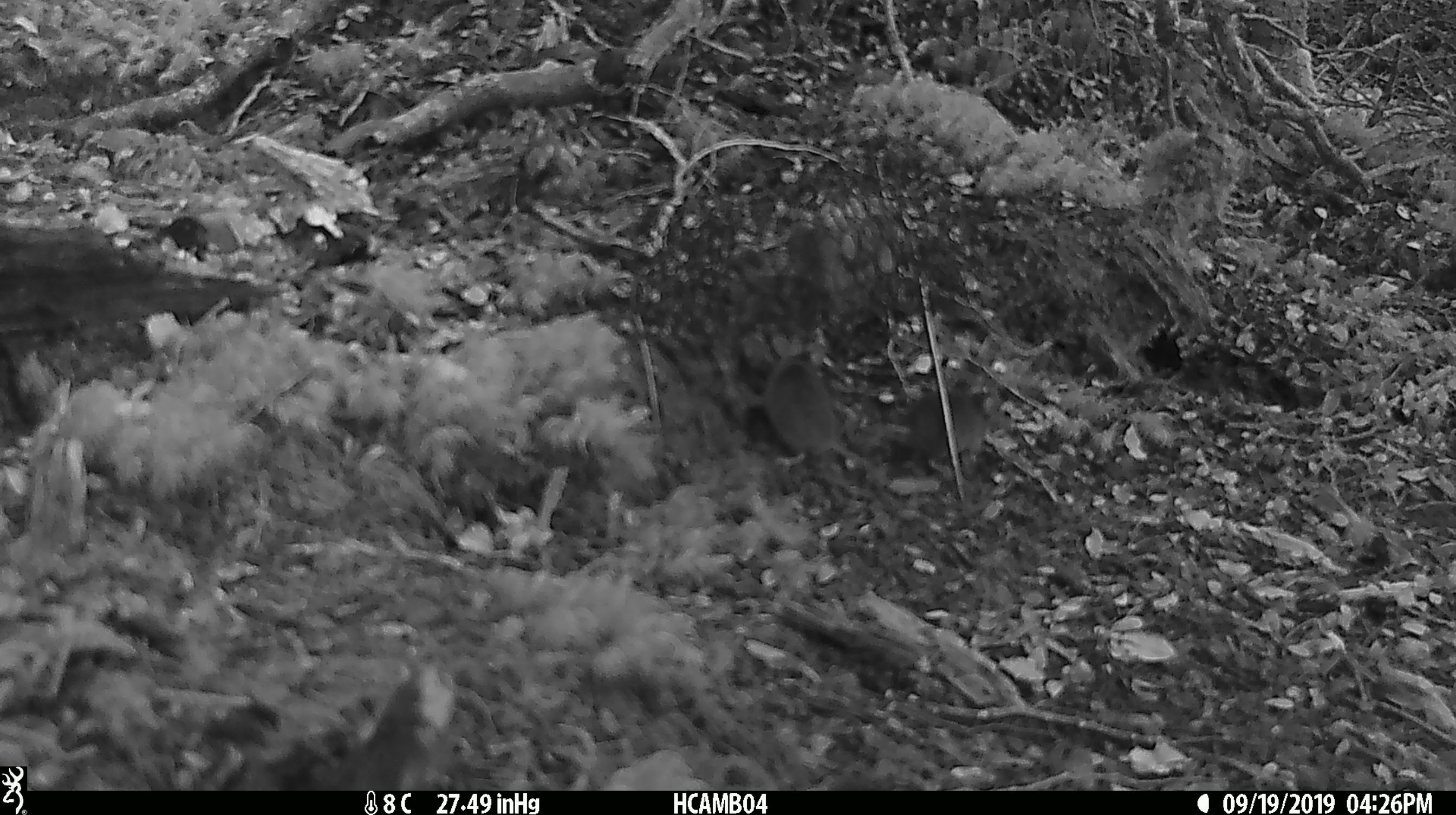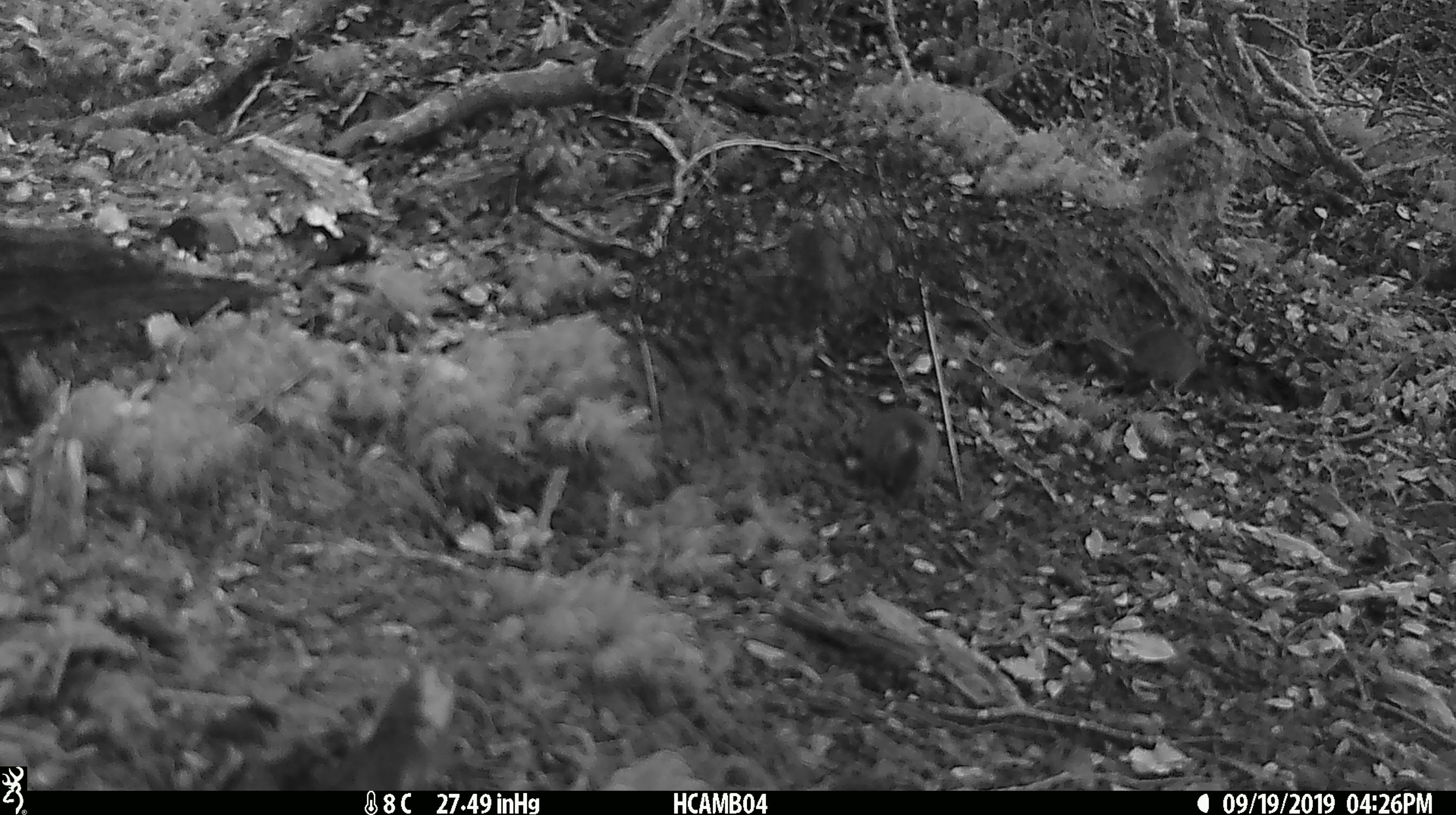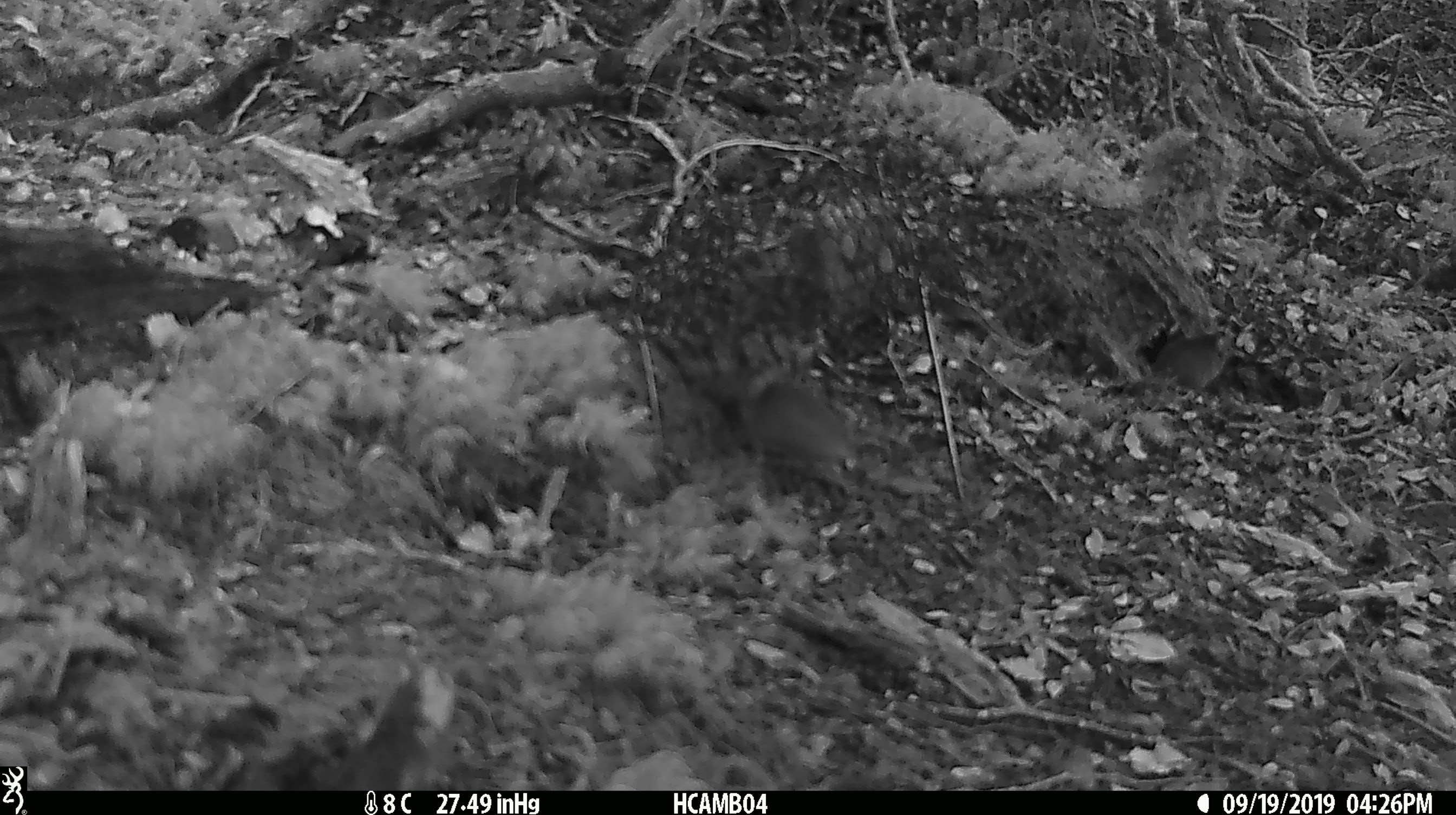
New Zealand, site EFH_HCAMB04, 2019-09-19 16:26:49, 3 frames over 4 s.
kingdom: Animalia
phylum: Chordata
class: Mammalia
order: Rodentia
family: Muridae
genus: Mus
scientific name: Mus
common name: mouse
Mouse (Mus).